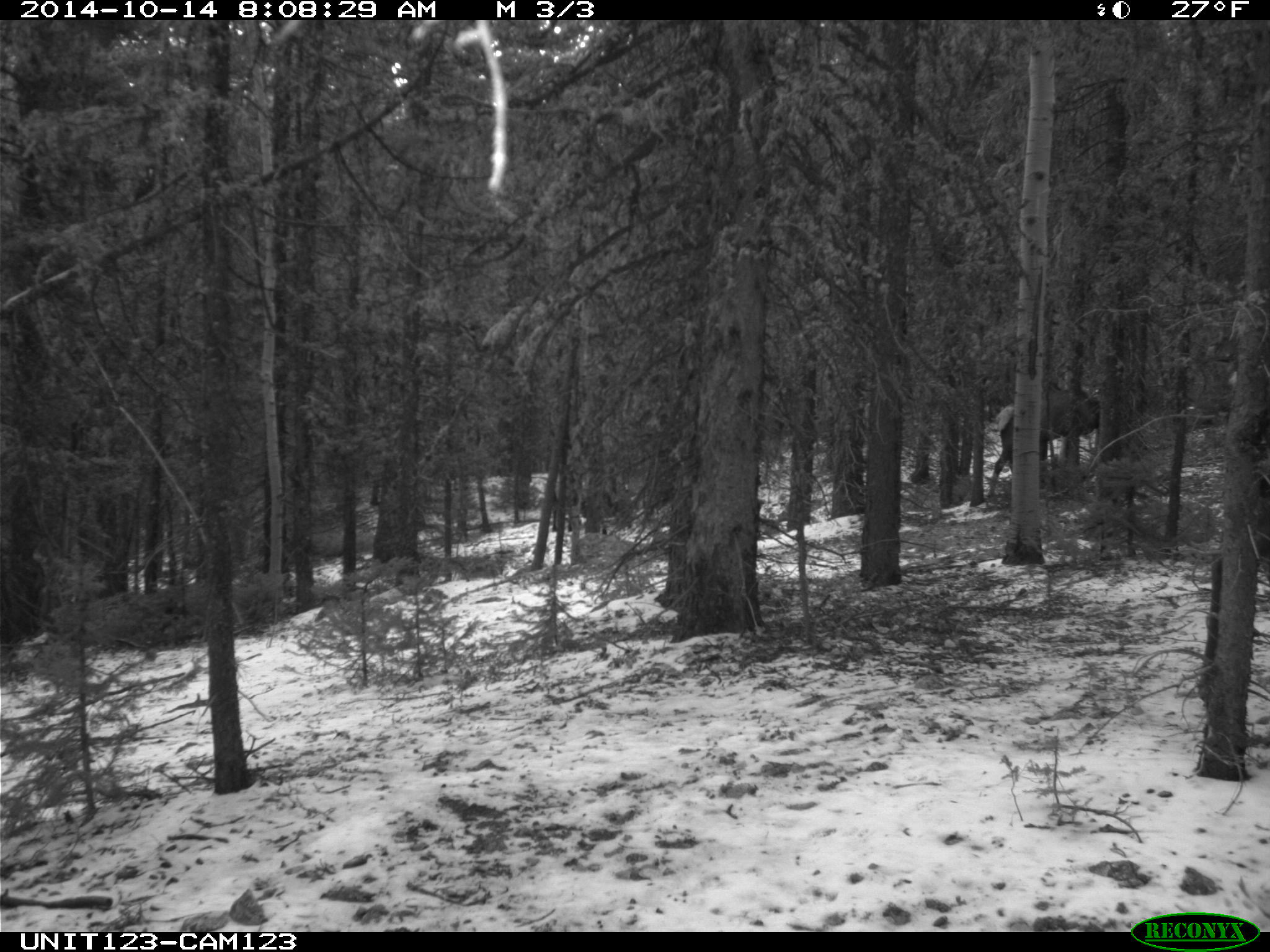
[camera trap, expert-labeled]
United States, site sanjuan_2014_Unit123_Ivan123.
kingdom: Animalia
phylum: Chordata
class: Mammalia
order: Artiodactyla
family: Cervidae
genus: Cervus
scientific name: Cervus elaphus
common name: red deer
Cervus elaphus (red deer).